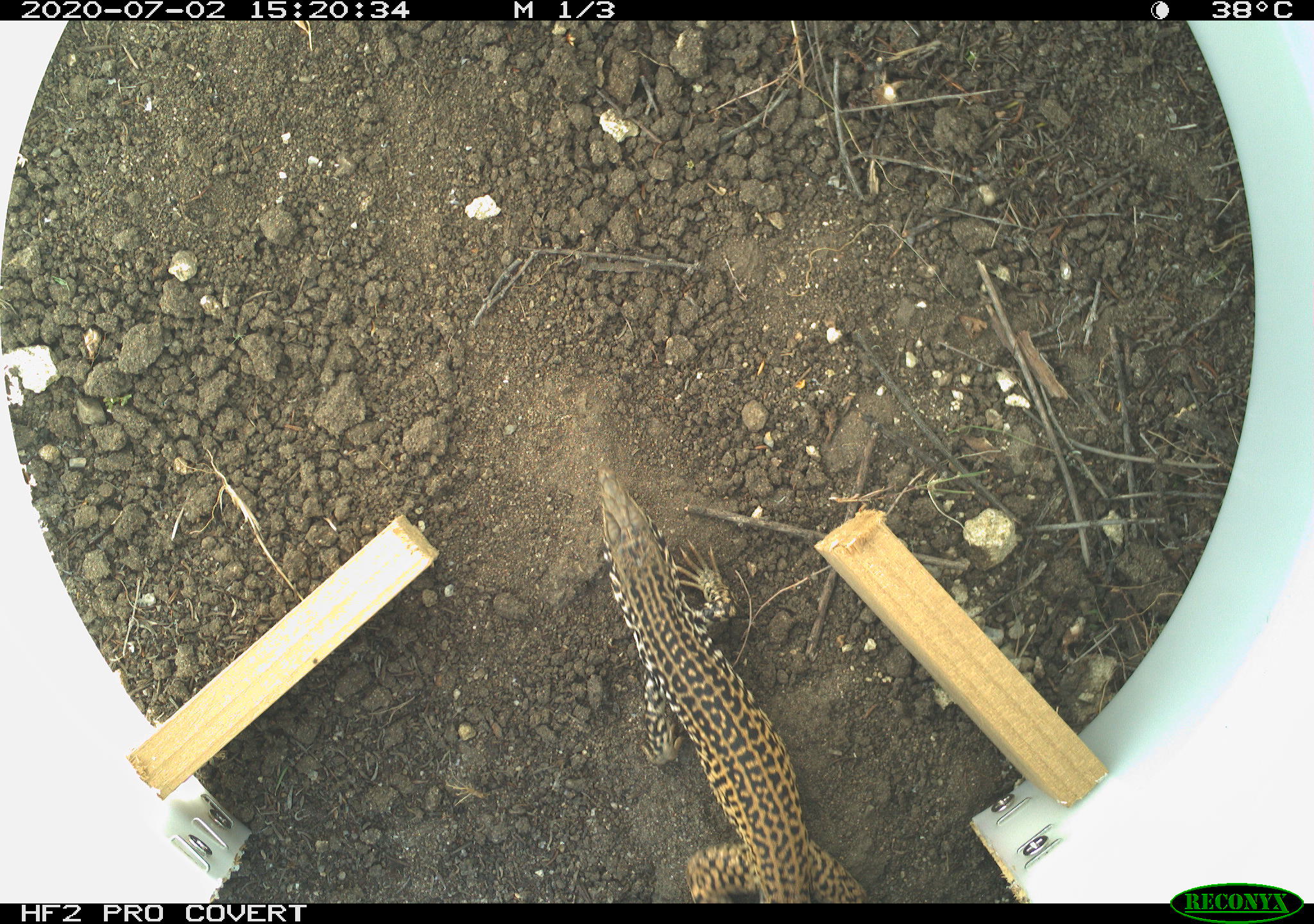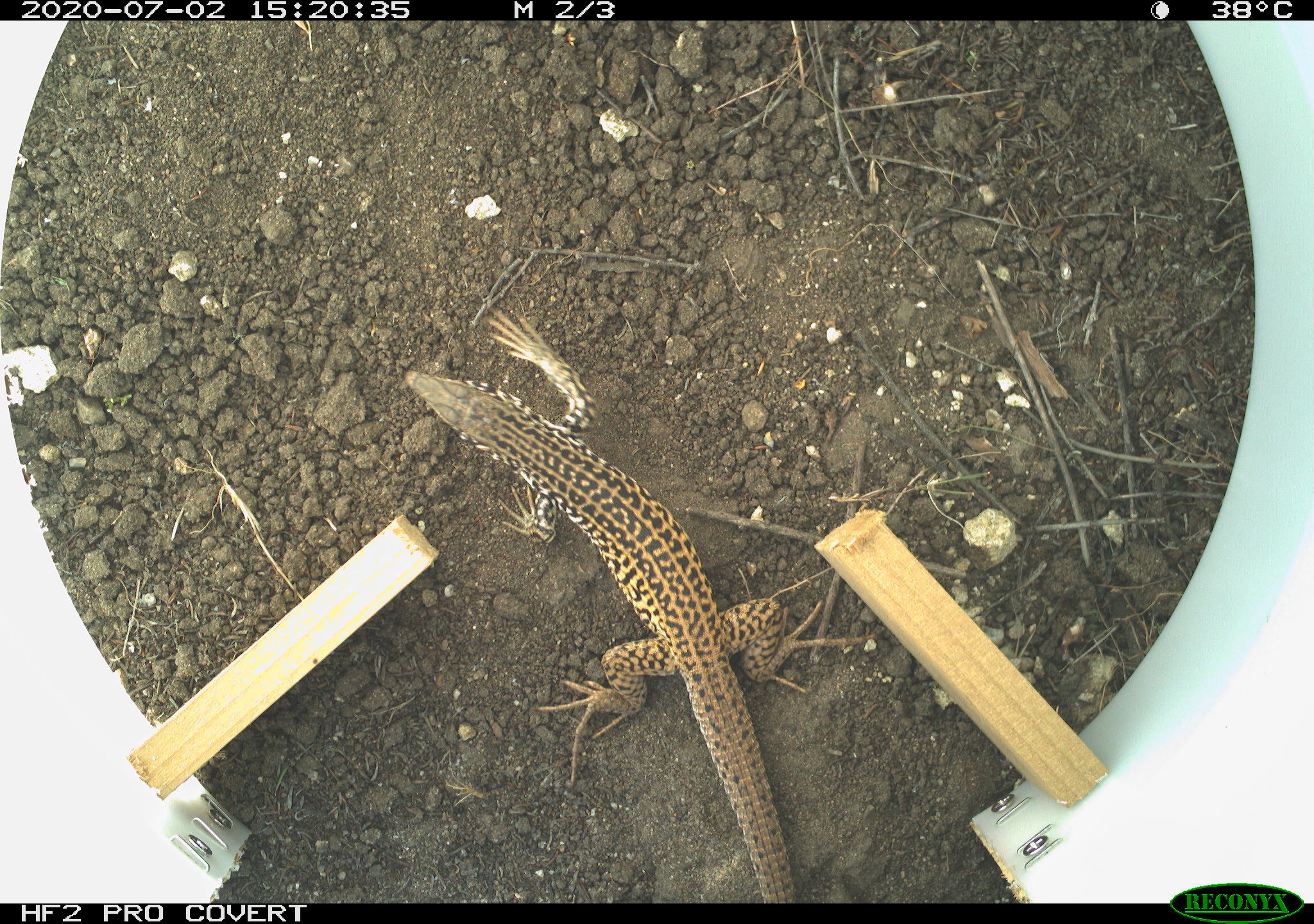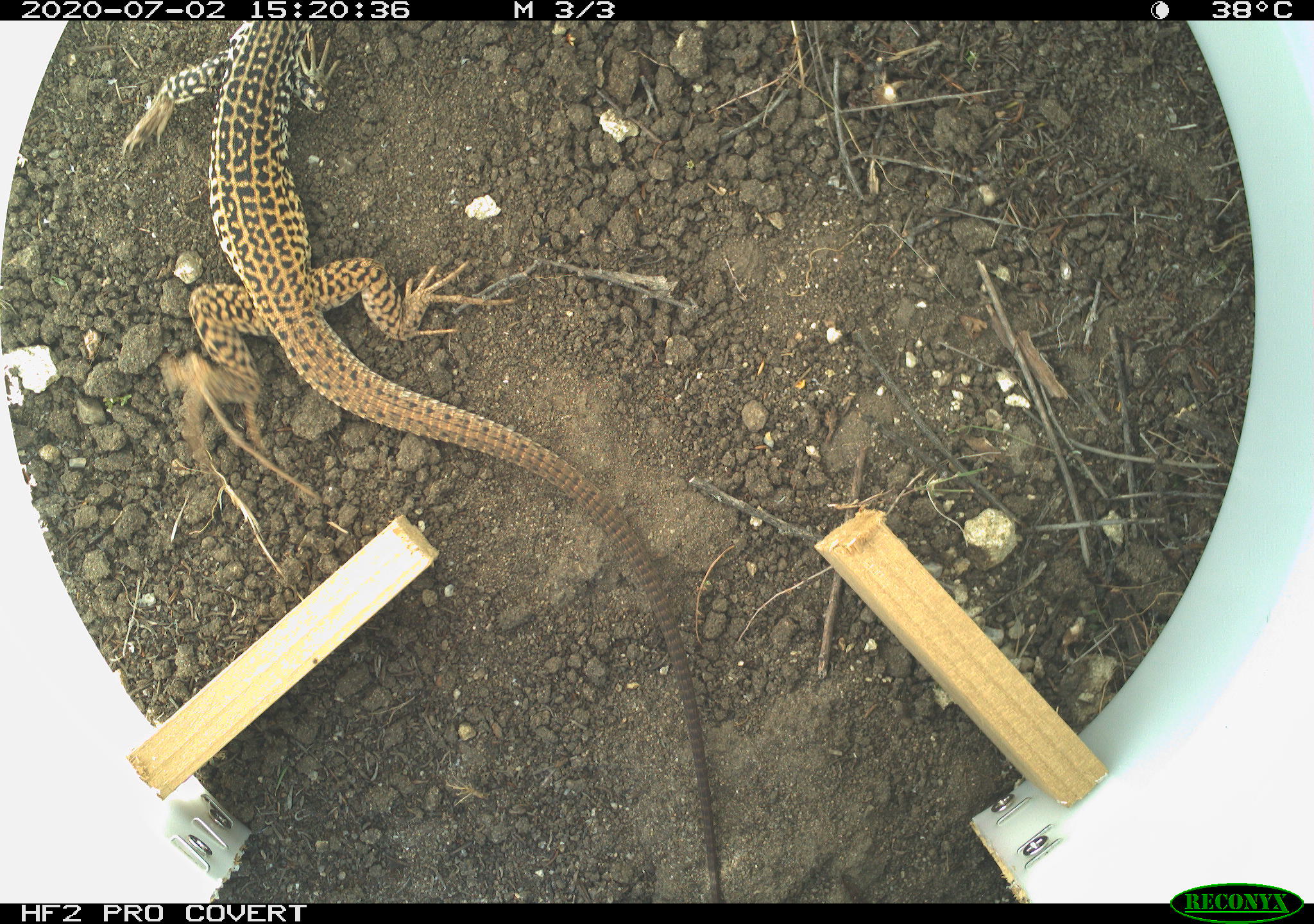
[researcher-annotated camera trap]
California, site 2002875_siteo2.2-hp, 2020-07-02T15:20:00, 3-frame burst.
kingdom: Animalia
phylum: Chordata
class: Reptilia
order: Squamata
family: Teiidae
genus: Aspidoscelis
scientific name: Aspidoscelis tigris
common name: western whiptail